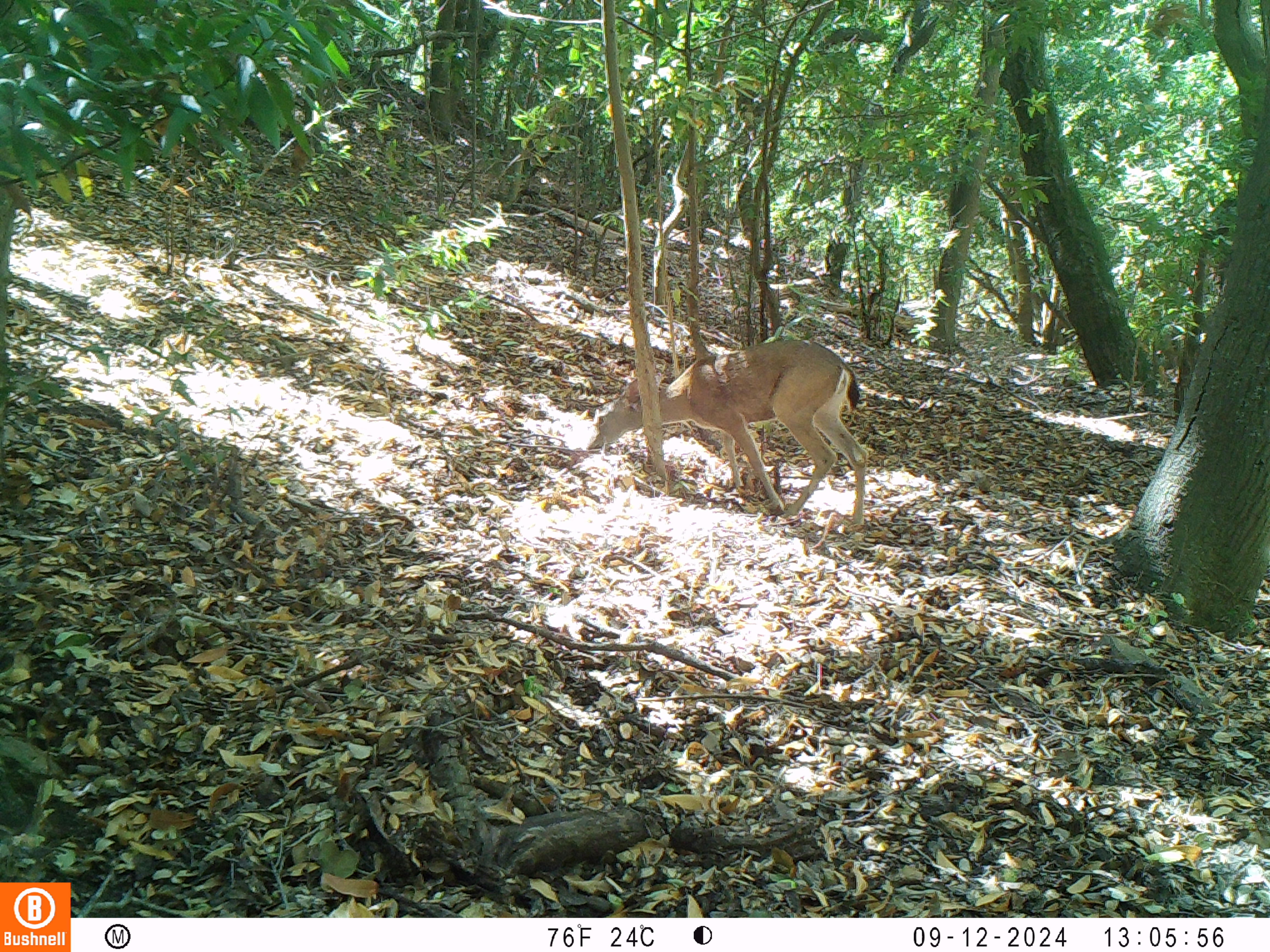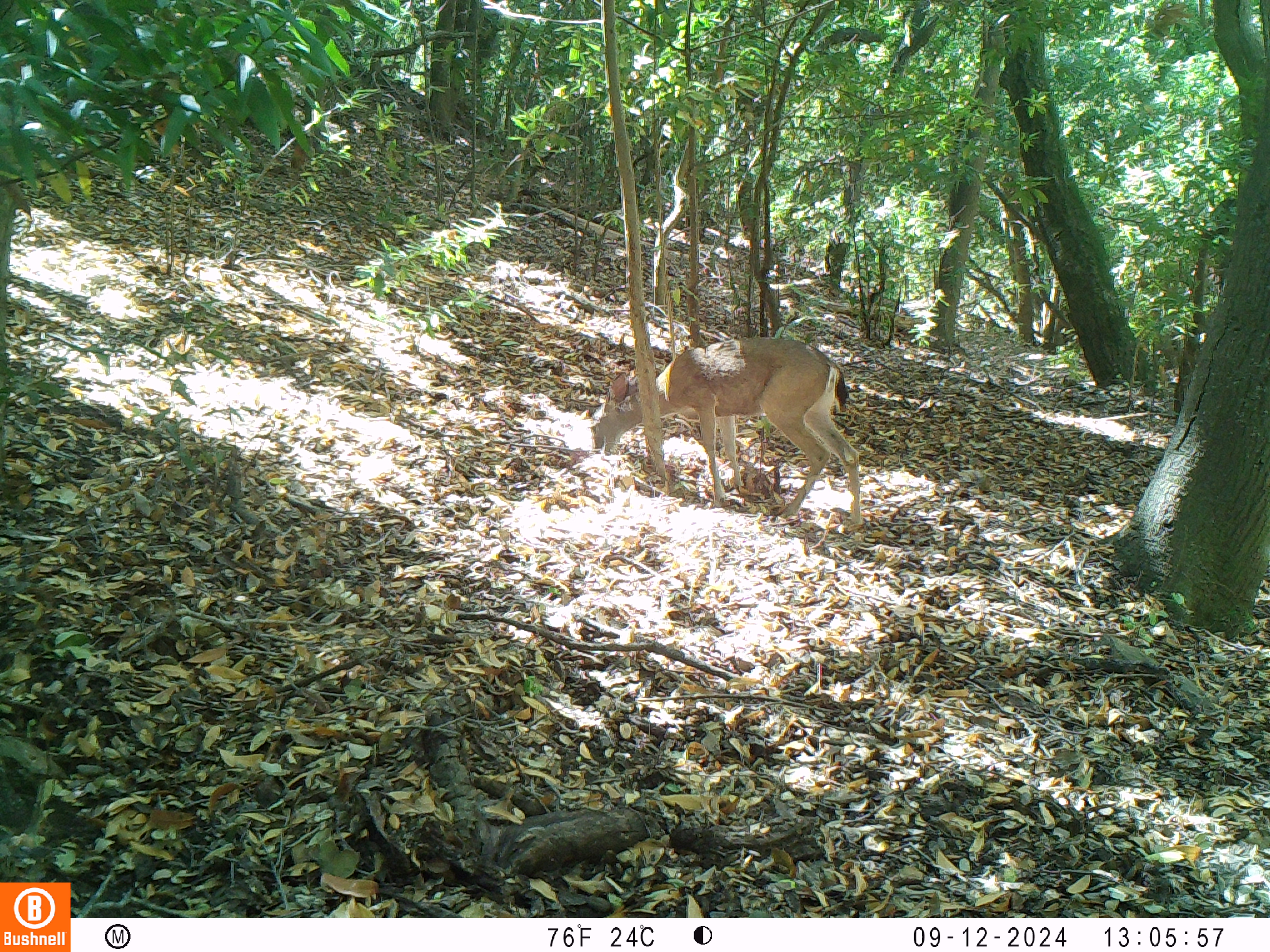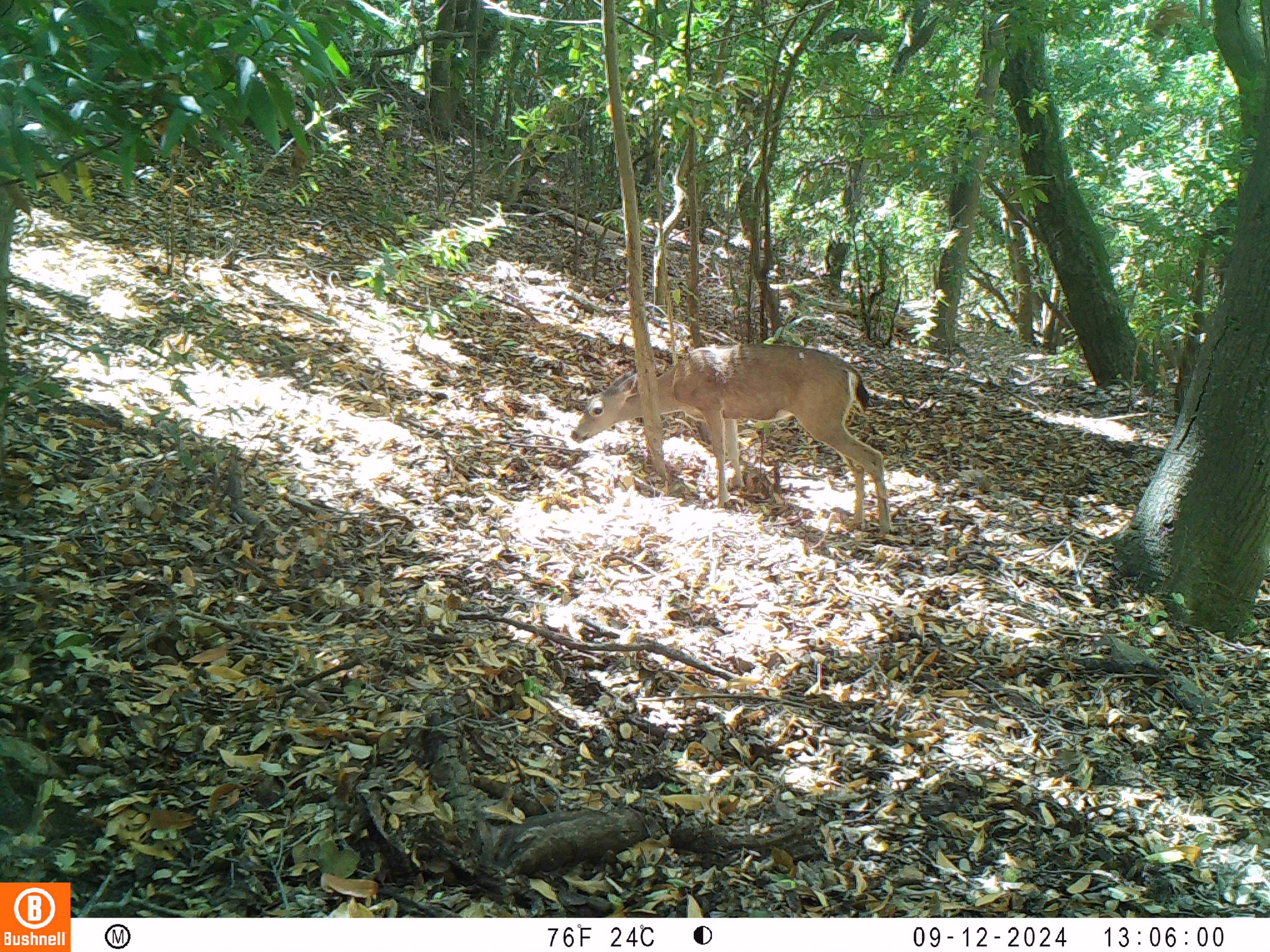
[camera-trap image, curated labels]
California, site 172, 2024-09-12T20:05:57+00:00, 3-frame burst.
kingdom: Animalia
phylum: Chordata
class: Mammalia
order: Artiodactyla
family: Cervidae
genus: Odocoileus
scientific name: Odocoileus hemionus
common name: mule deer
Mule deer (Odocoileus hemionus).